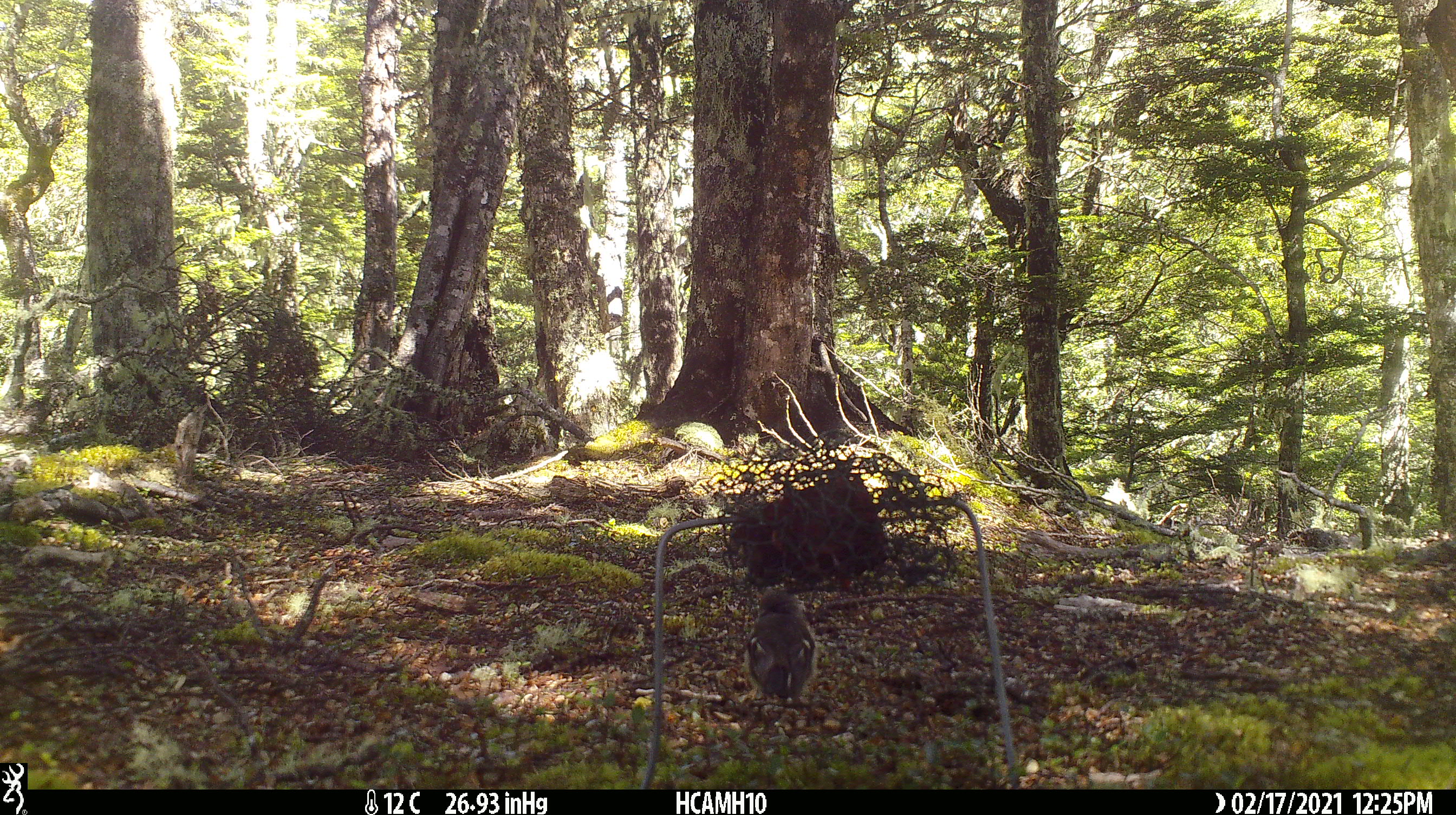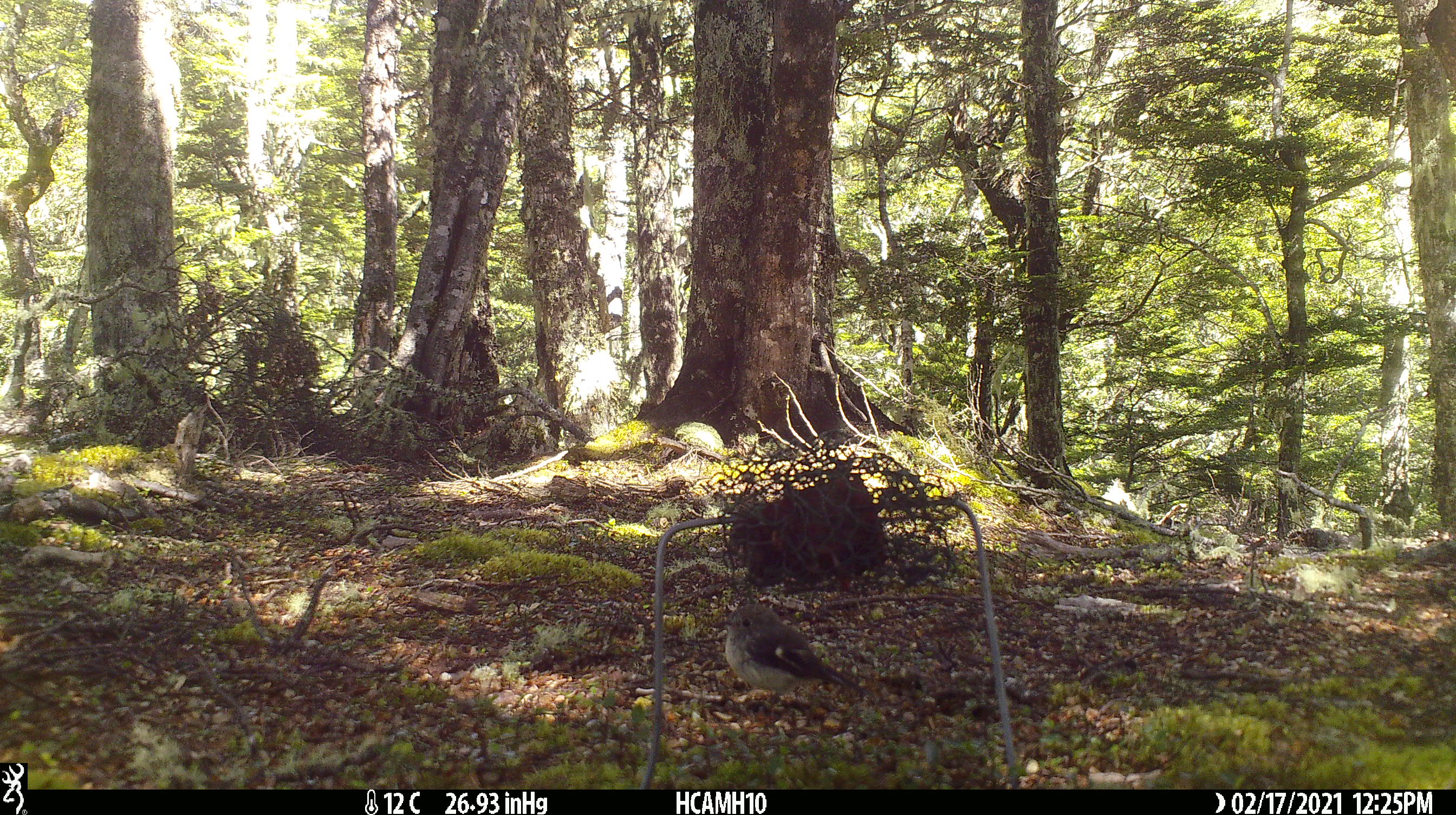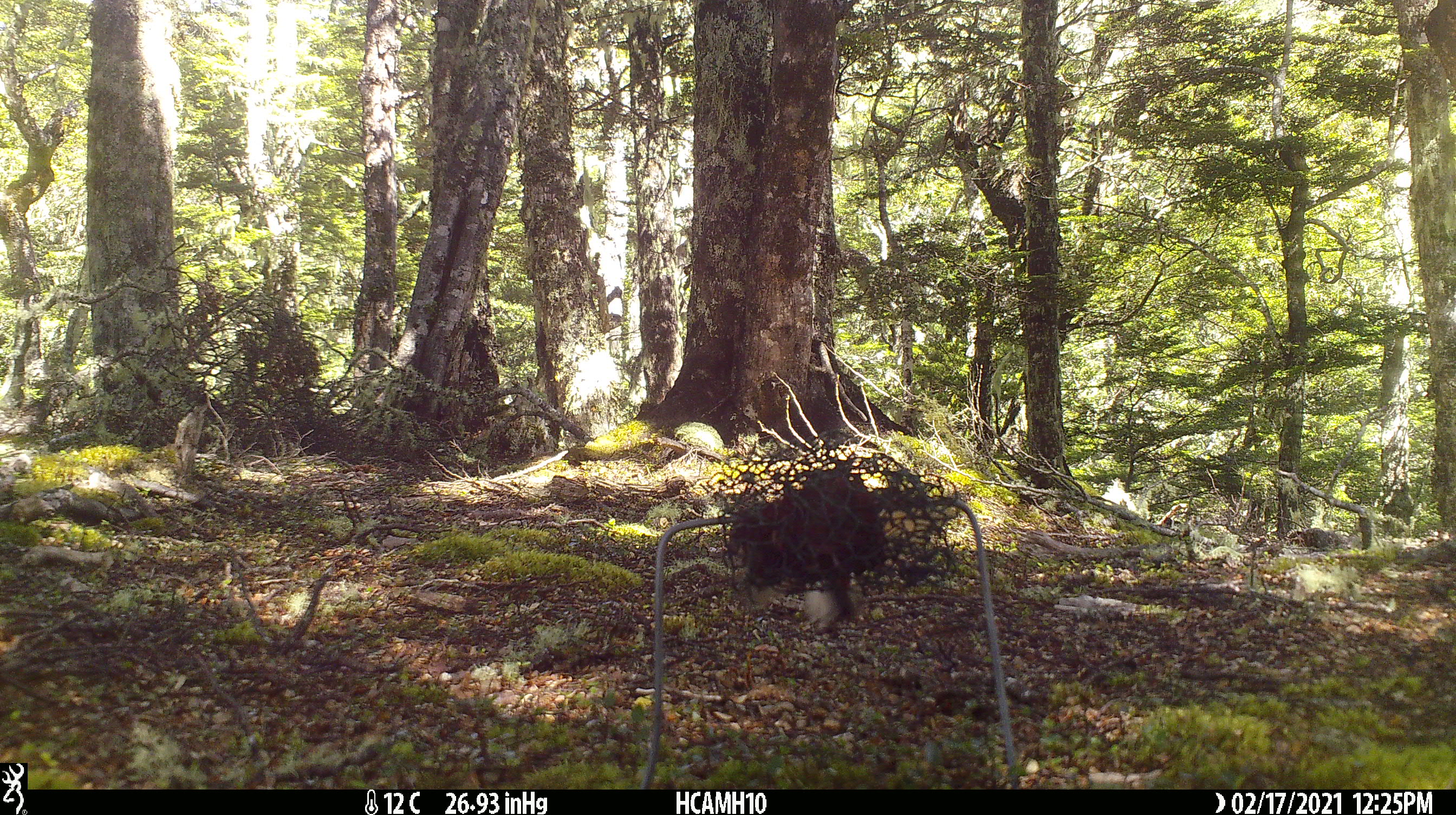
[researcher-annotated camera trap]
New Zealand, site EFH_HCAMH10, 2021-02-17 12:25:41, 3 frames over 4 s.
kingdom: Animalia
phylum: Chordata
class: Aves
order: Passeriformes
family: Petroicidae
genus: Petroica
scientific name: Petroica macrocephala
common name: tomtit